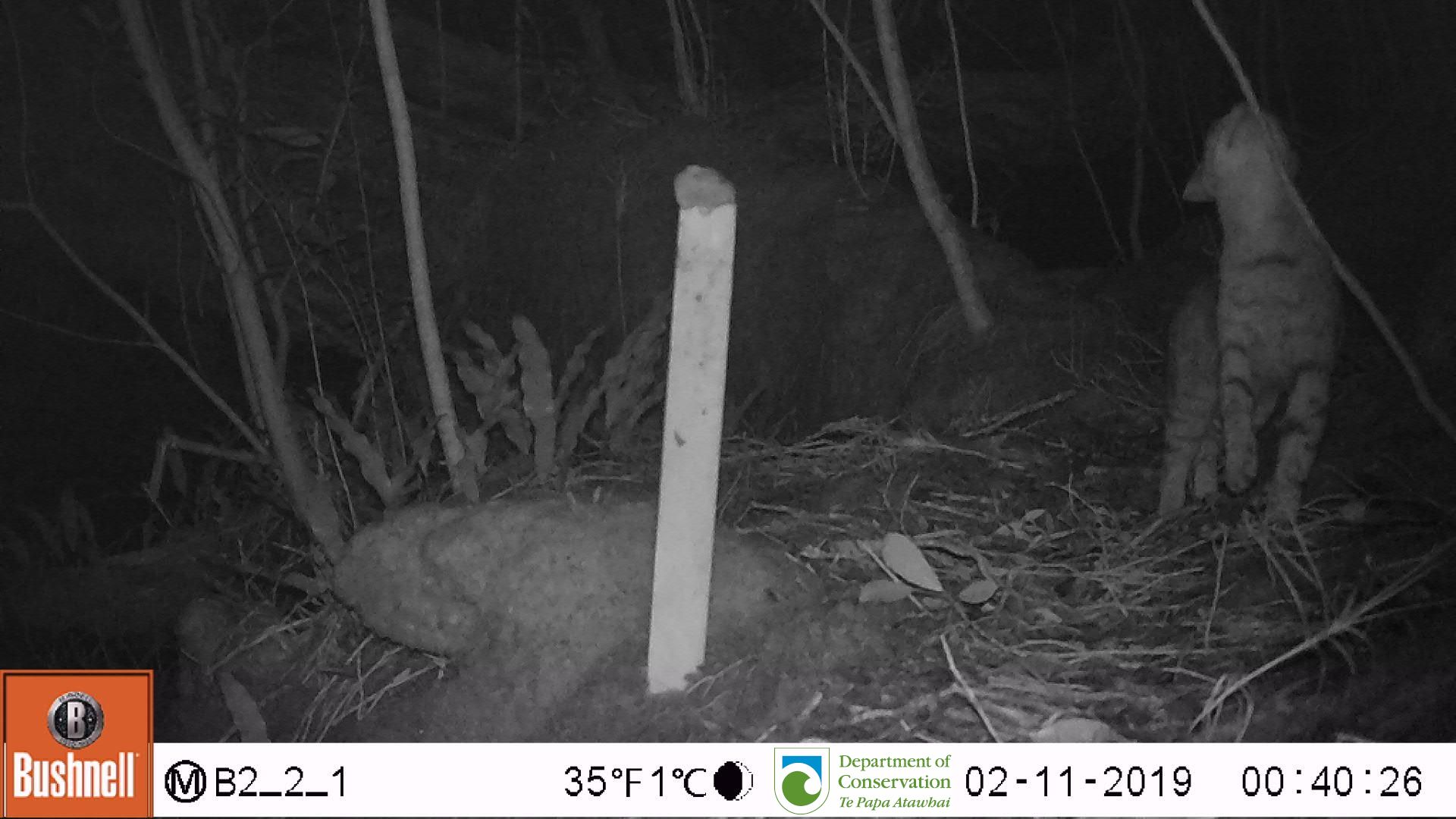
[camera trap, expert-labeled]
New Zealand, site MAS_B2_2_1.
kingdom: Animalia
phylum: Chordata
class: Mammalia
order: Carnivora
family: Felidae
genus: Felis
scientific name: Felis catus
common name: domestic cat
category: cat